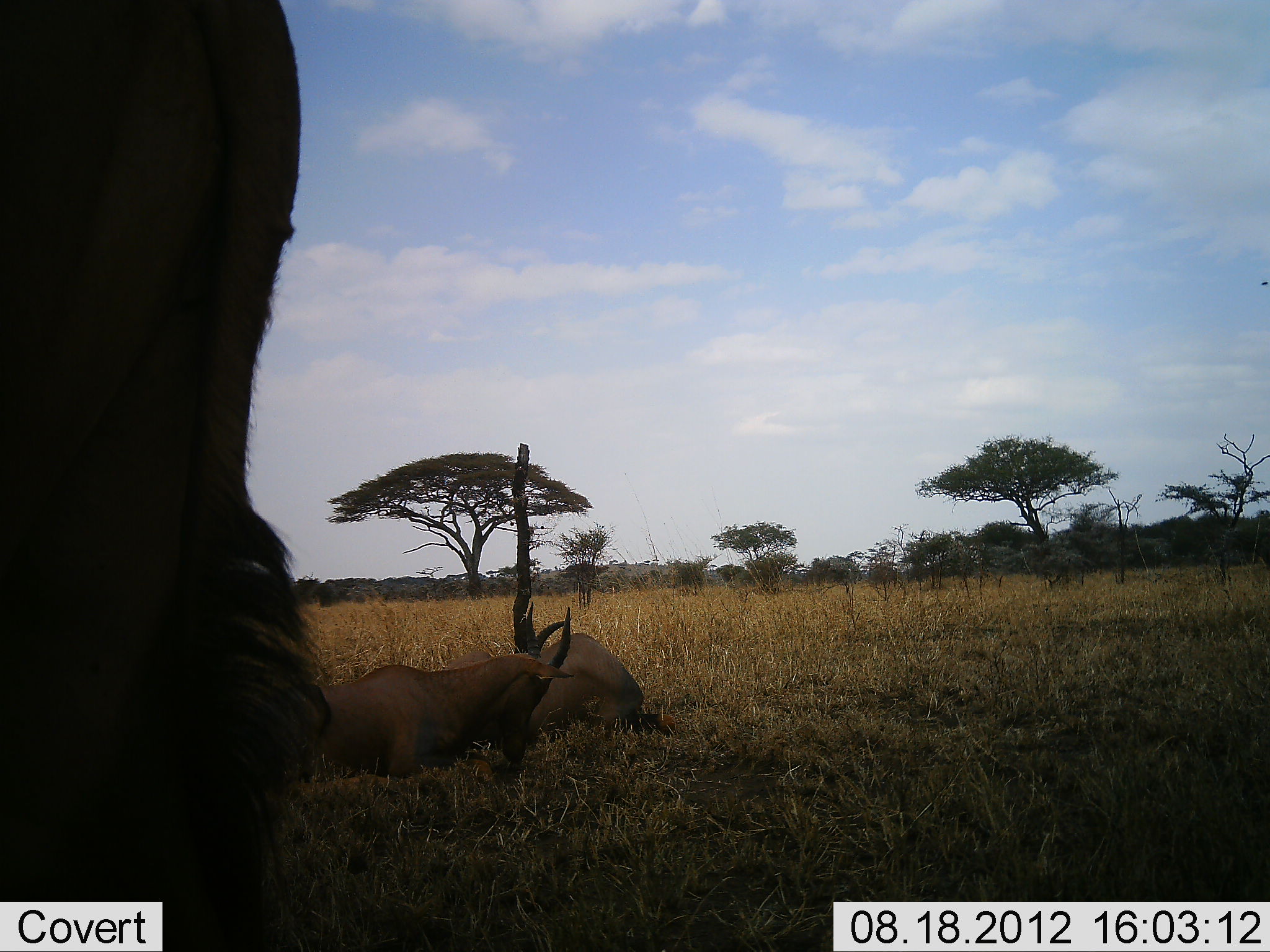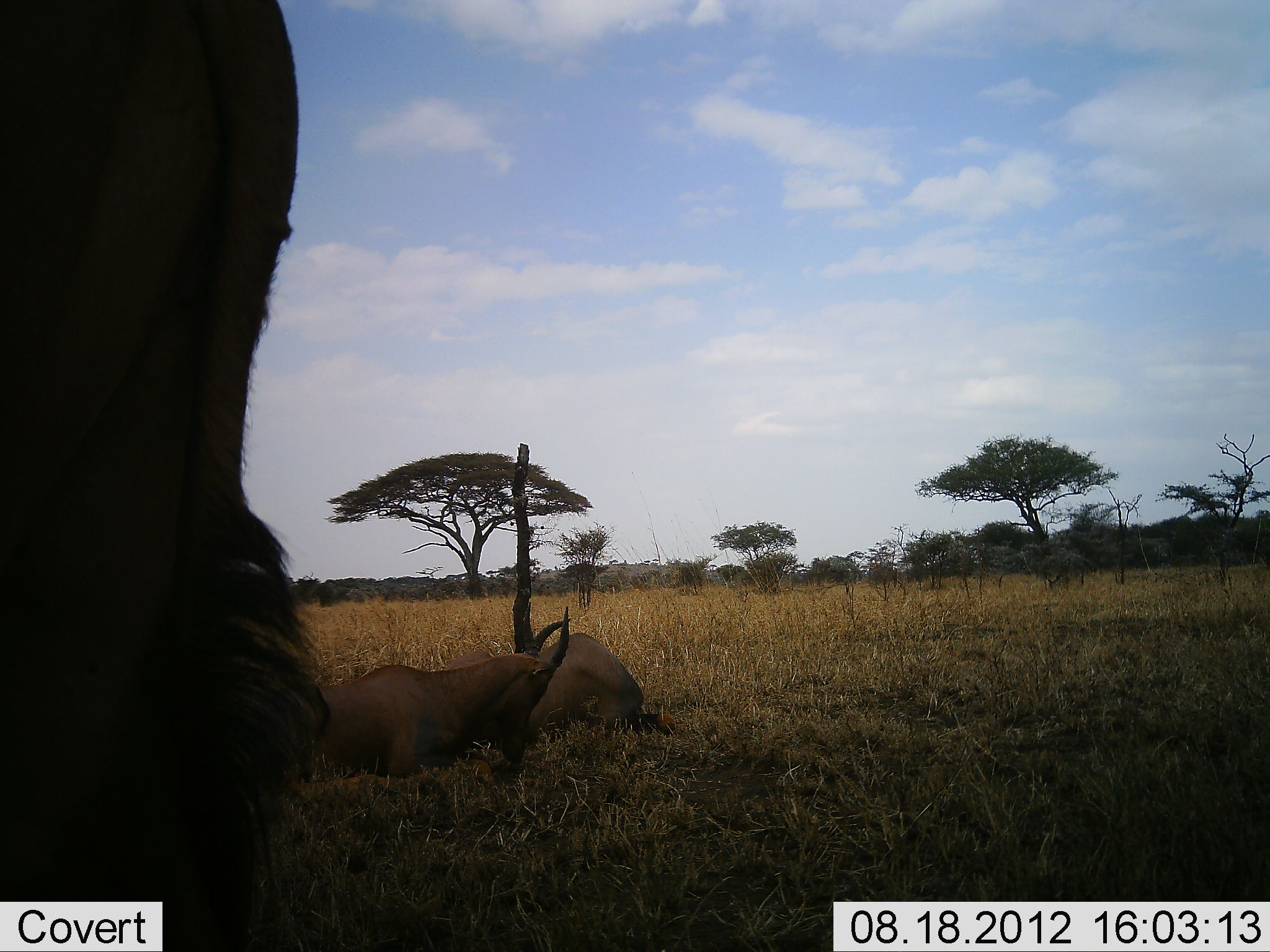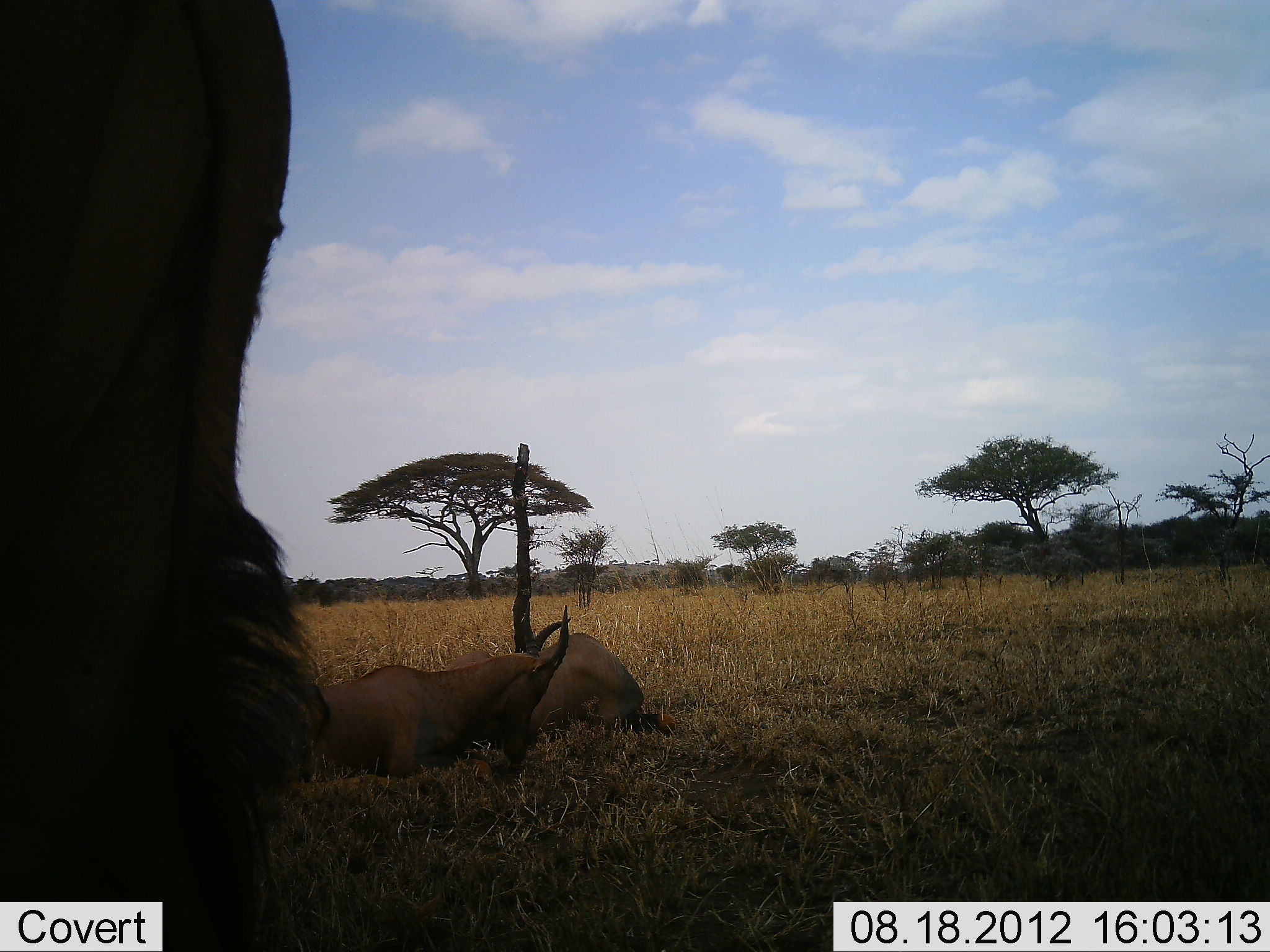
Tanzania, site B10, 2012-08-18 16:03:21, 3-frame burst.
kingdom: Animalia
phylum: Chordata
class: Mammalia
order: Artiodactyla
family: Bovidae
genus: Damaliscus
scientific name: Damaliscus lunatus jimela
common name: topi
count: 3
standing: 100%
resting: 100%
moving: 0%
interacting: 0%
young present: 0%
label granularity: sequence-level